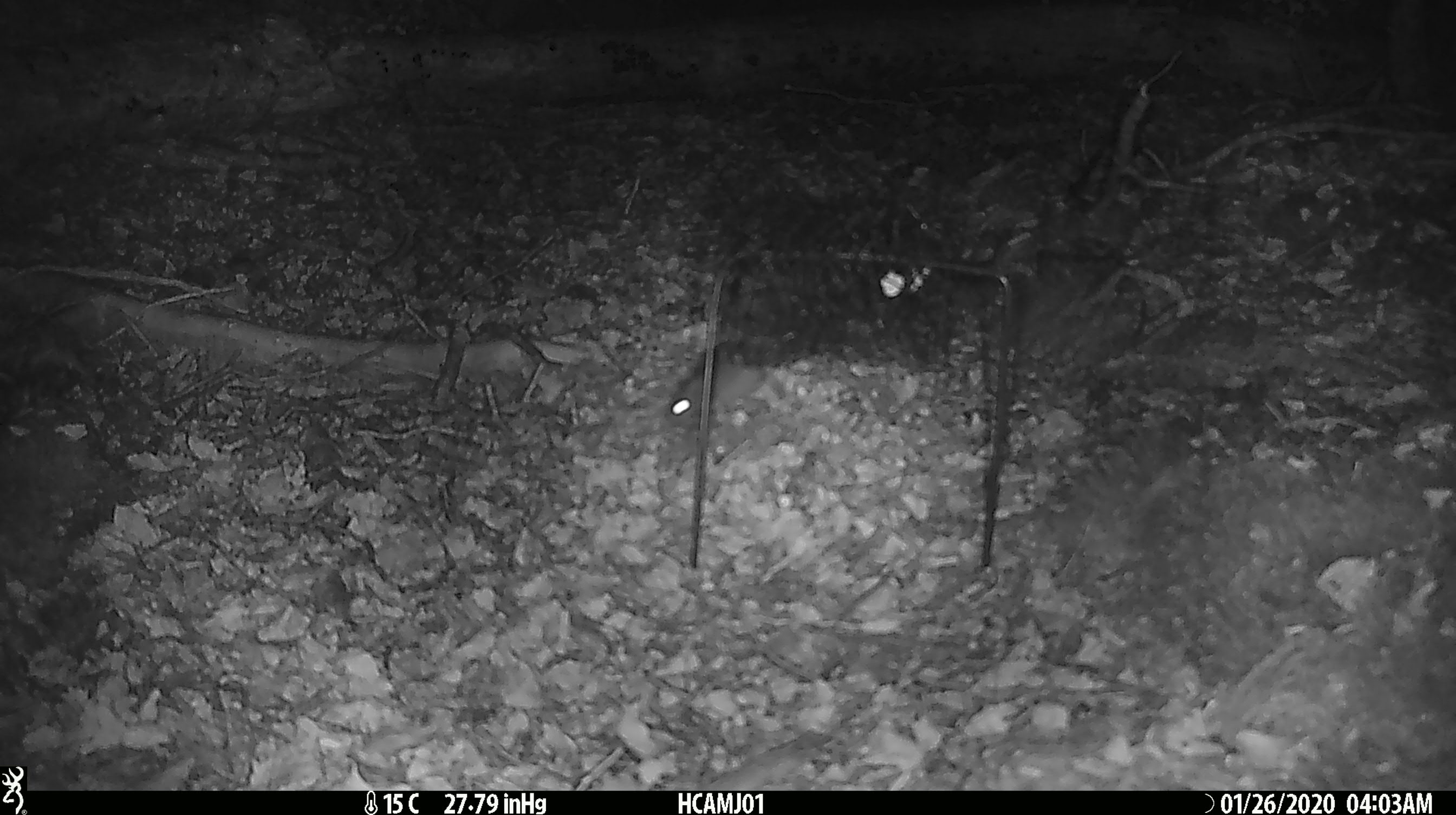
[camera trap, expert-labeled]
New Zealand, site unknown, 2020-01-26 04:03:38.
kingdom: Animalia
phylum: Chordata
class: Mammalia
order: Rodentia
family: Muridae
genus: Mus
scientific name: Mus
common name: mouse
Mouse (Mus).